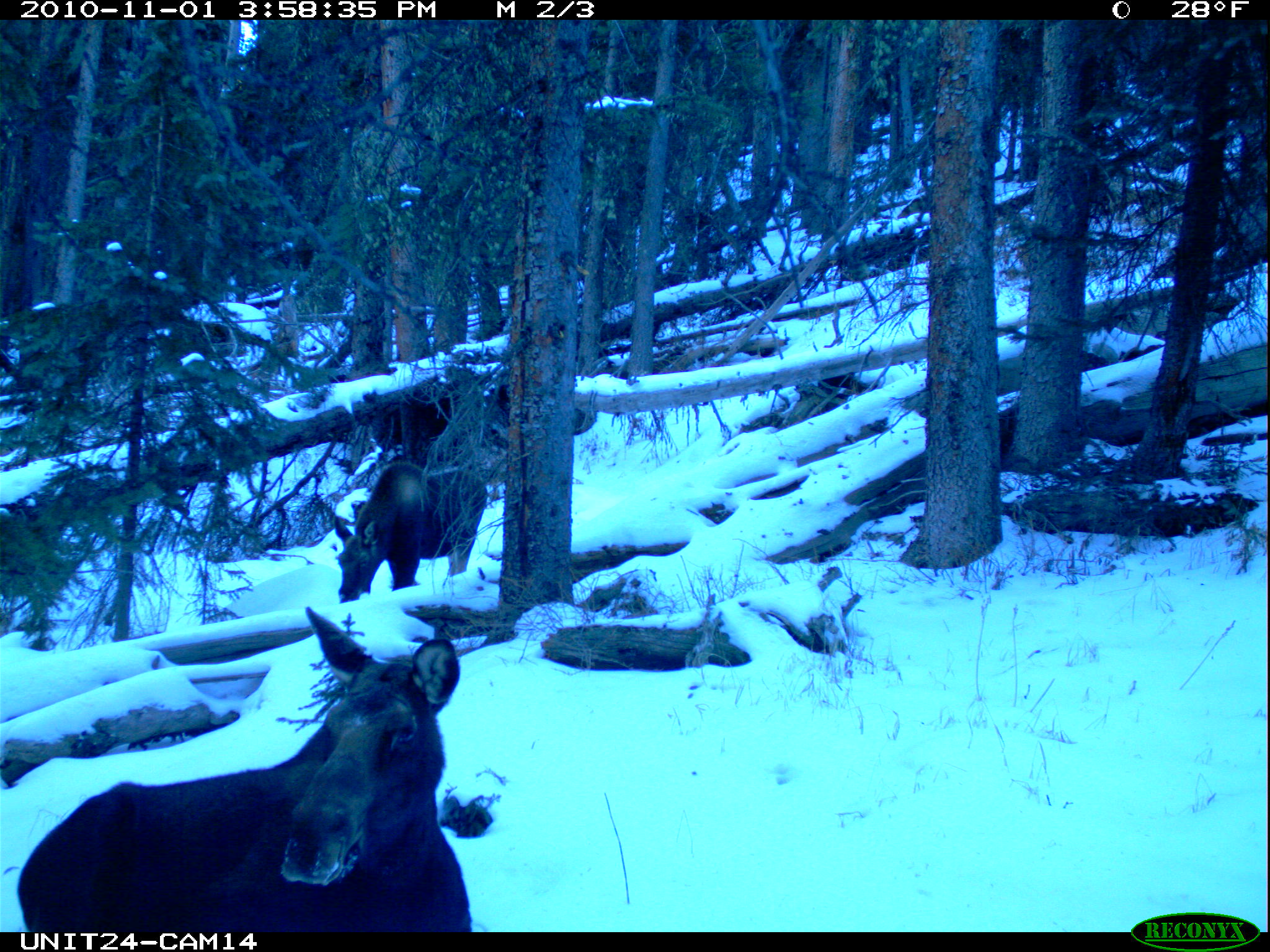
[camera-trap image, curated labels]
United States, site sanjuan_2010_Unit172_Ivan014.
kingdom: Animalia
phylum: Chordata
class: Mammalia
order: Artiodactyla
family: Cervidae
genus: Alces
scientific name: Alces alces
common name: moose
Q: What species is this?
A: Alces alces (moose).